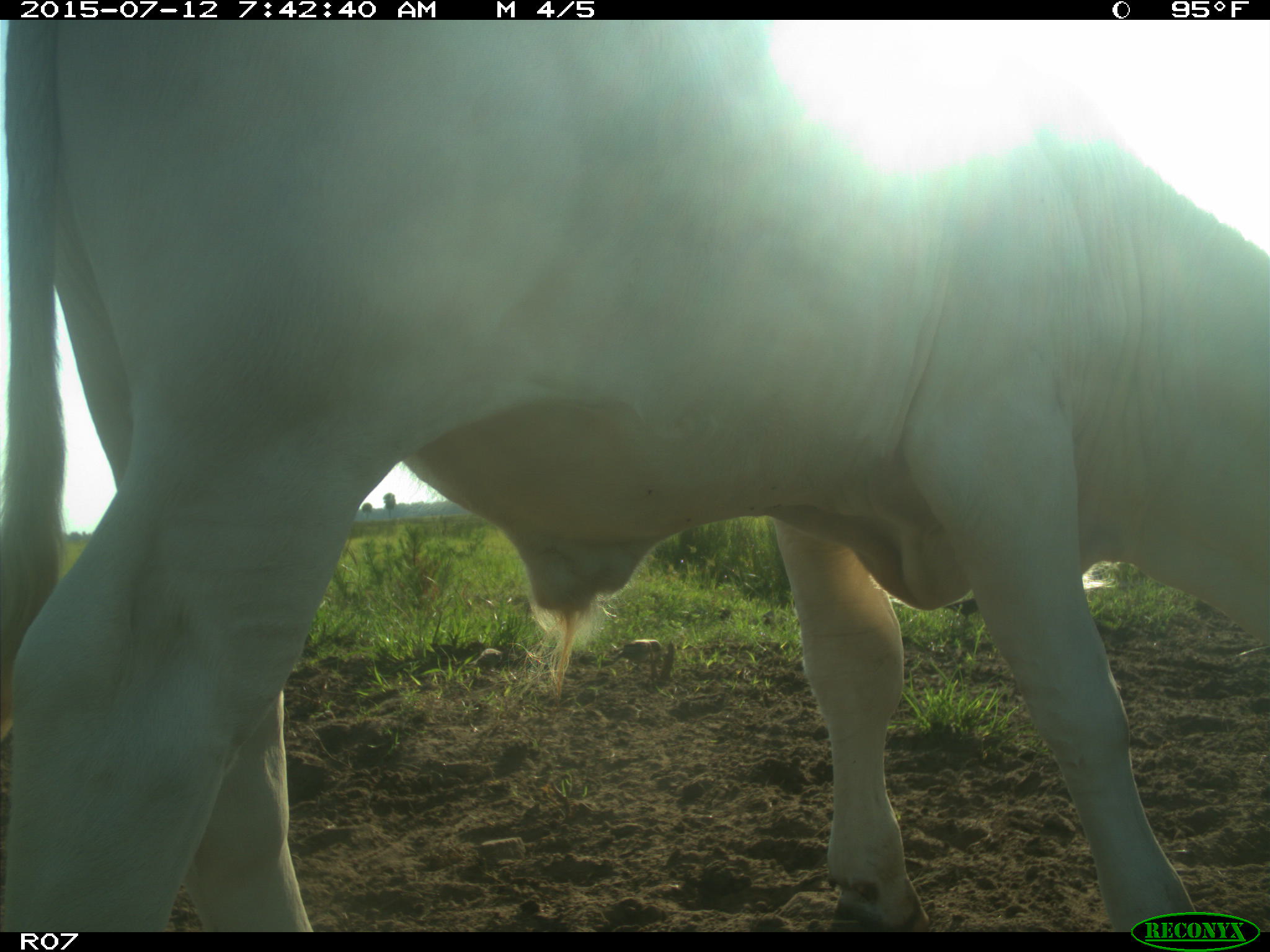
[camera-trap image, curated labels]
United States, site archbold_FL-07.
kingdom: Animalia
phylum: Chordata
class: Mammalia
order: Artiodactyla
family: Bovidae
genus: Bos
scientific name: Bos taurus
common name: domestic cow